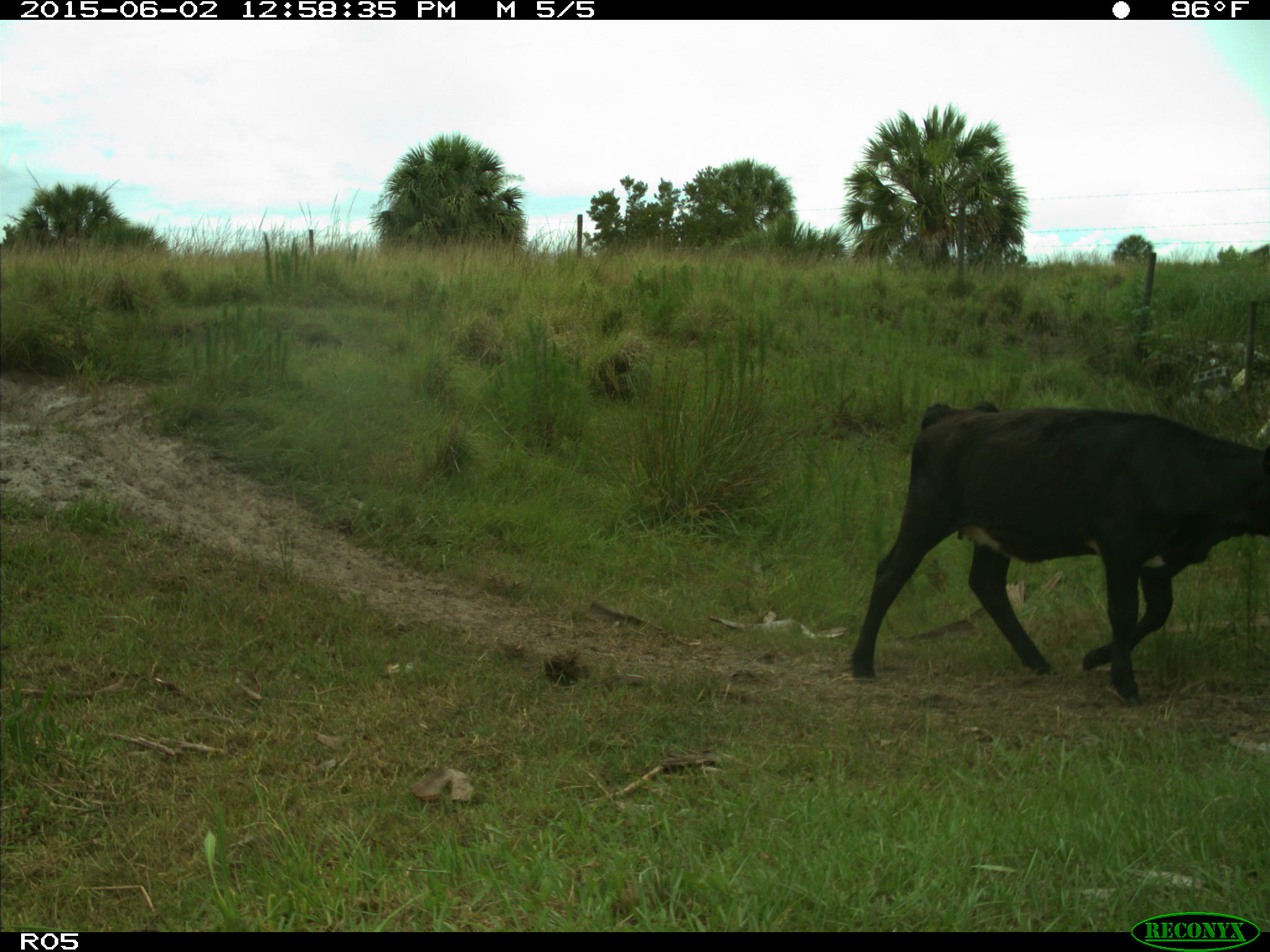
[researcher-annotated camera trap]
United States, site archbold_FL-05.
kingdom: Animalia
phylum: Chordata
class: Mammalia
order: Artiodactyla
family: Bovidae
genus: Bos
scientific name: Bos taurus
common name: domestic cow